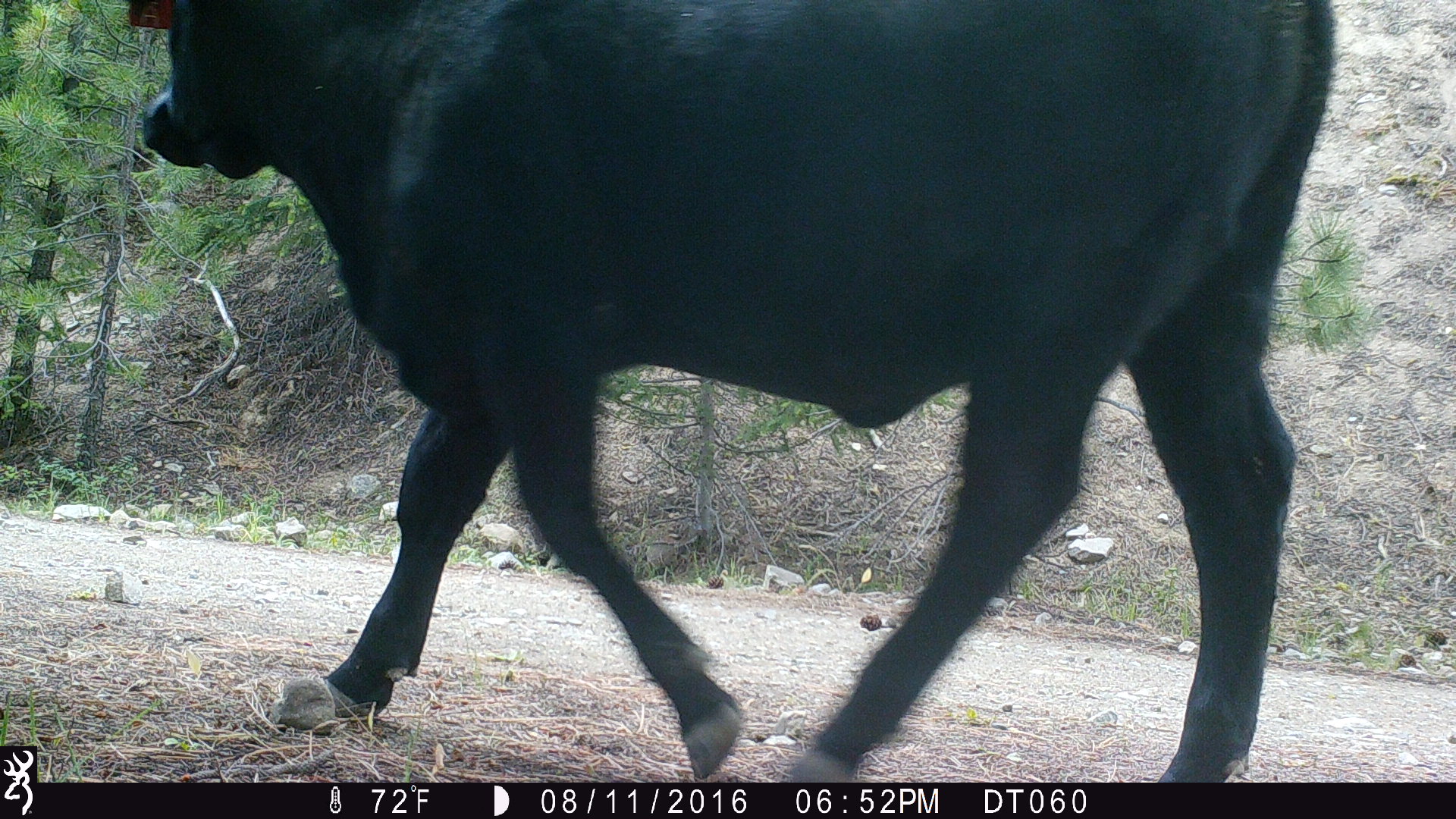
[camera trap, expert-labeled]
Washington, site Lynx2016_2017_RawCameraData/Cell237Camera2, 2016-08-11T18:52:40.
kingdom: Animalia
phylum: Chordata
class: Mammalia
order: Artiodactyla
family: Bovidae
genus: Bos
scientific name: Bos taurus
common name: domestic cattle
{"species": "domestic cattle (Bos taurus)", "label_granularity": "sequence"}